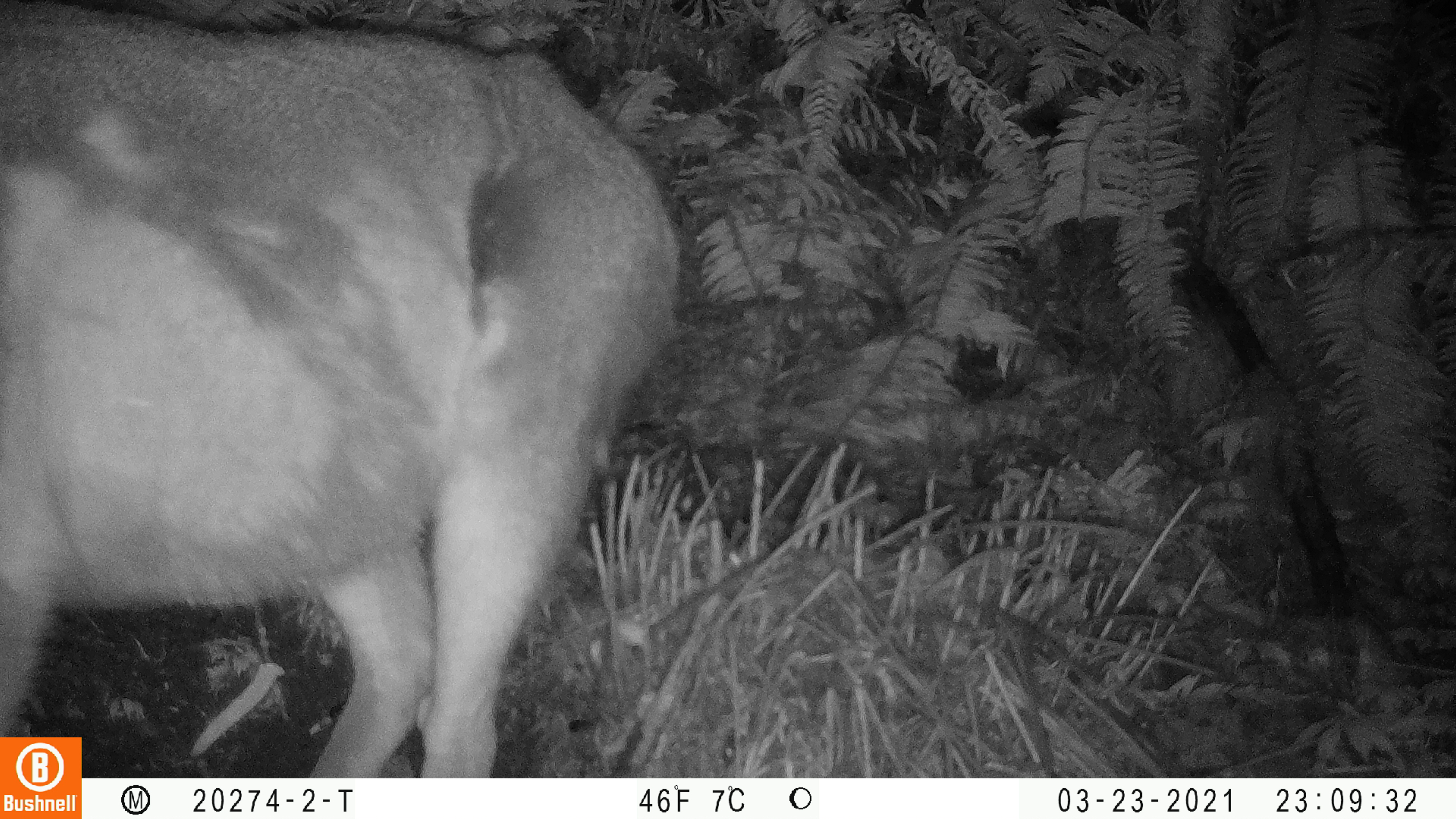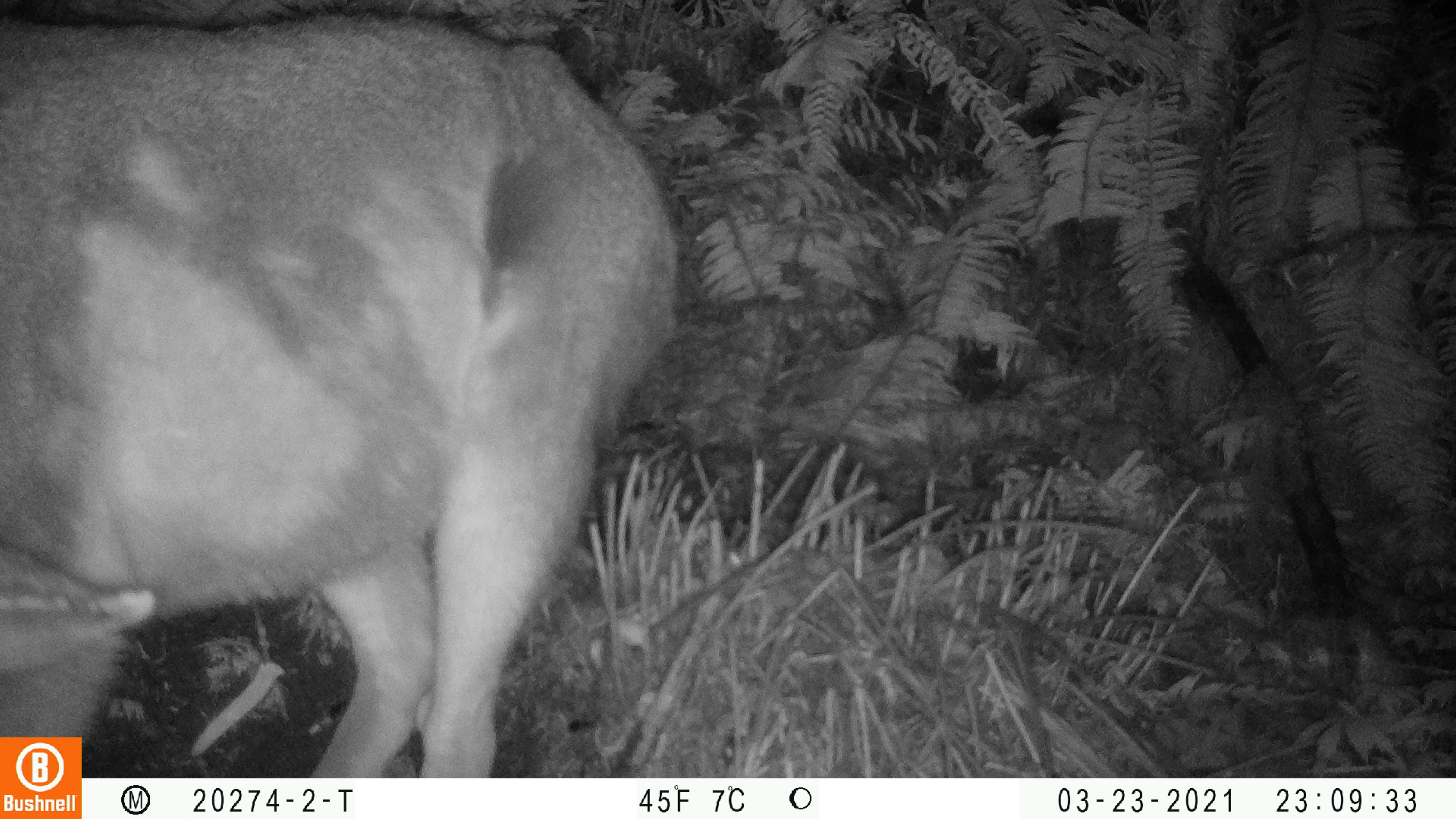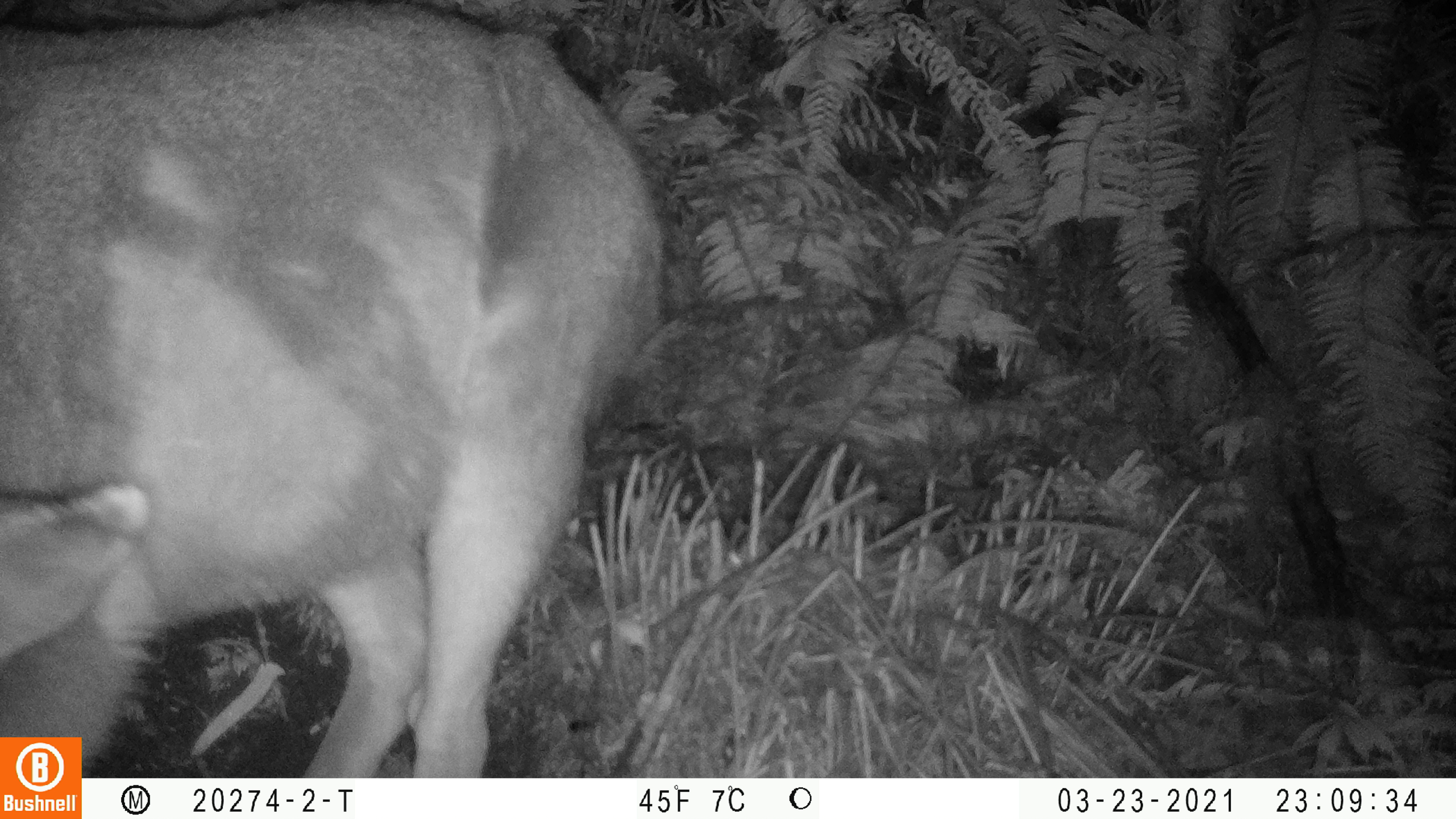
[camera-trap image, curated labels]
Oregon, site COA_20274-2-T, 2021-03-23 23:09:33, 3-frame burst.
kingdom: Animalia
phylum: Chordata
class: Mammalia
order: Artiodactyla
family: Cervidae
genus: Odocoileus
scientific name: Odocoileus hemionus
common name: black-tailed deer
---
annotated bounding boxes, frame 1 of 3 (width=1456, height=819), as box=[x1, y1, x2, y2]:
black-tailed deer: box=[1, 4, 688, 732]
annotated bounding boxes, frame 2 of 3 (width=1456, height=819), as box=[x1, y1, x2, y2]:
black-tailed deer: box=[1, 6, 684, 726]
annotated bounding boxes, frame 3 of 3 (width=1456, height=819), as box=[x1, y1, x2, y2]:
black-tailed deer: box=[1, 4, 662, 731]